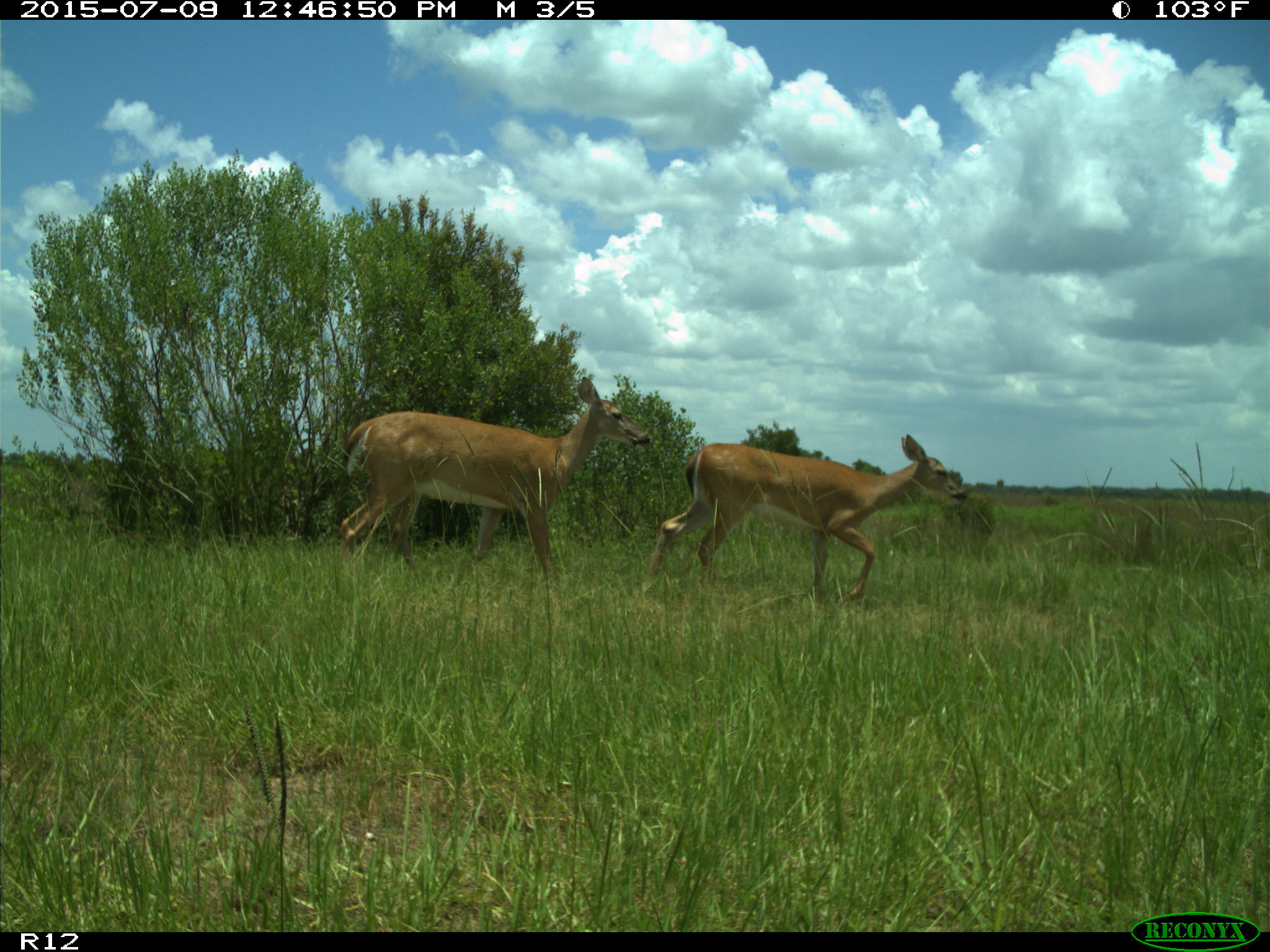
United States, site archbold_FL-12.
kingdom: Animalia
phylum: Chordata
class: Mammalia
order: Artiodactyla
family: Cervidae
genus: Odocoileus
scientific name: Odocoileus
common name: deer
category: unidentified deer